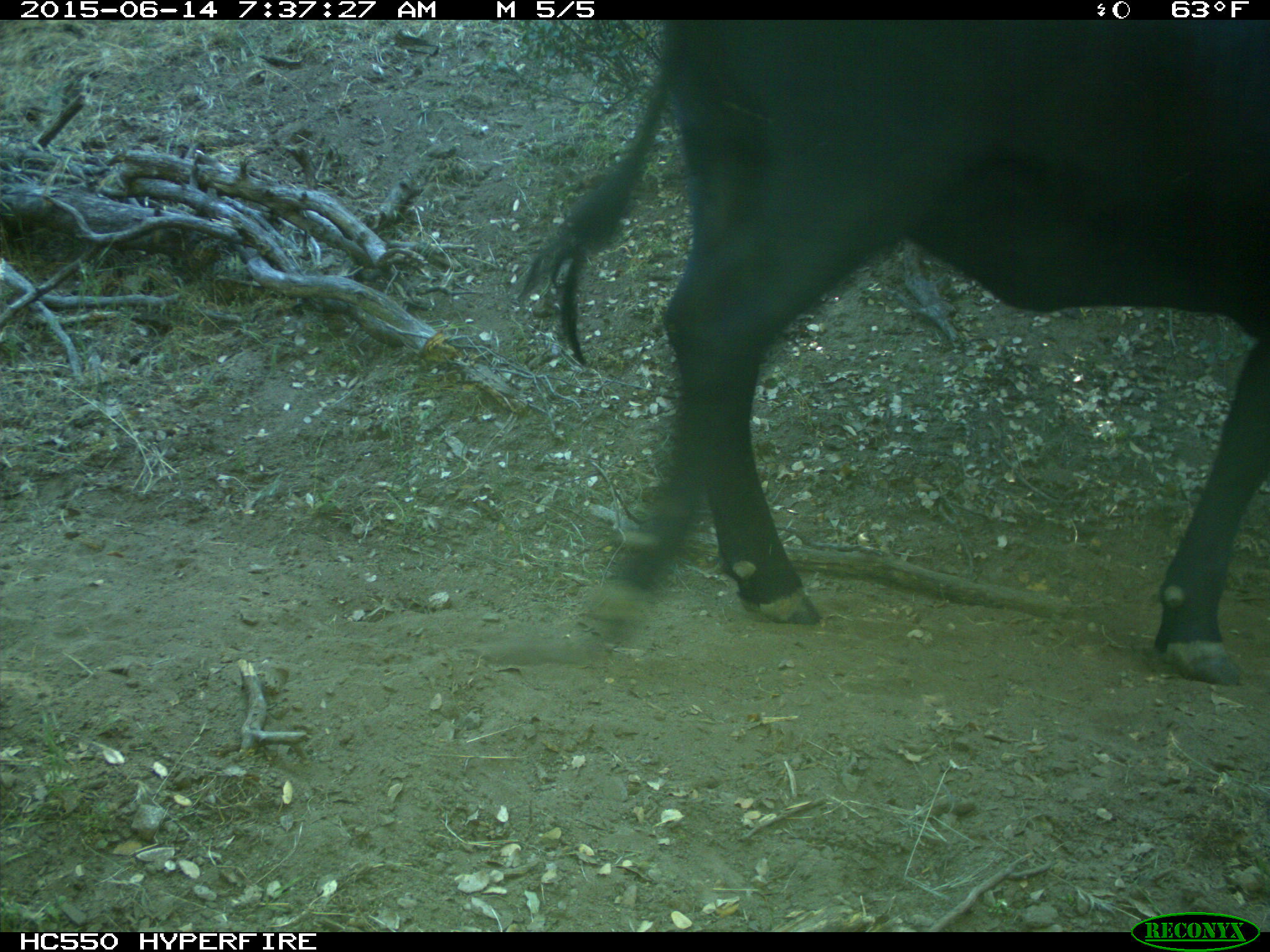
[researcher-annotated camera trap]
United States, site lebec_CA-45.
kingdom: Animalia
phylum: Chordata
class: Mammalia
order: Artiodactyla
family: Bovidae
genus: Bos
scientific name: Bos taurus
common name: domestic cow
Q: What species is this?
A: Bos taurus (domestic cow).